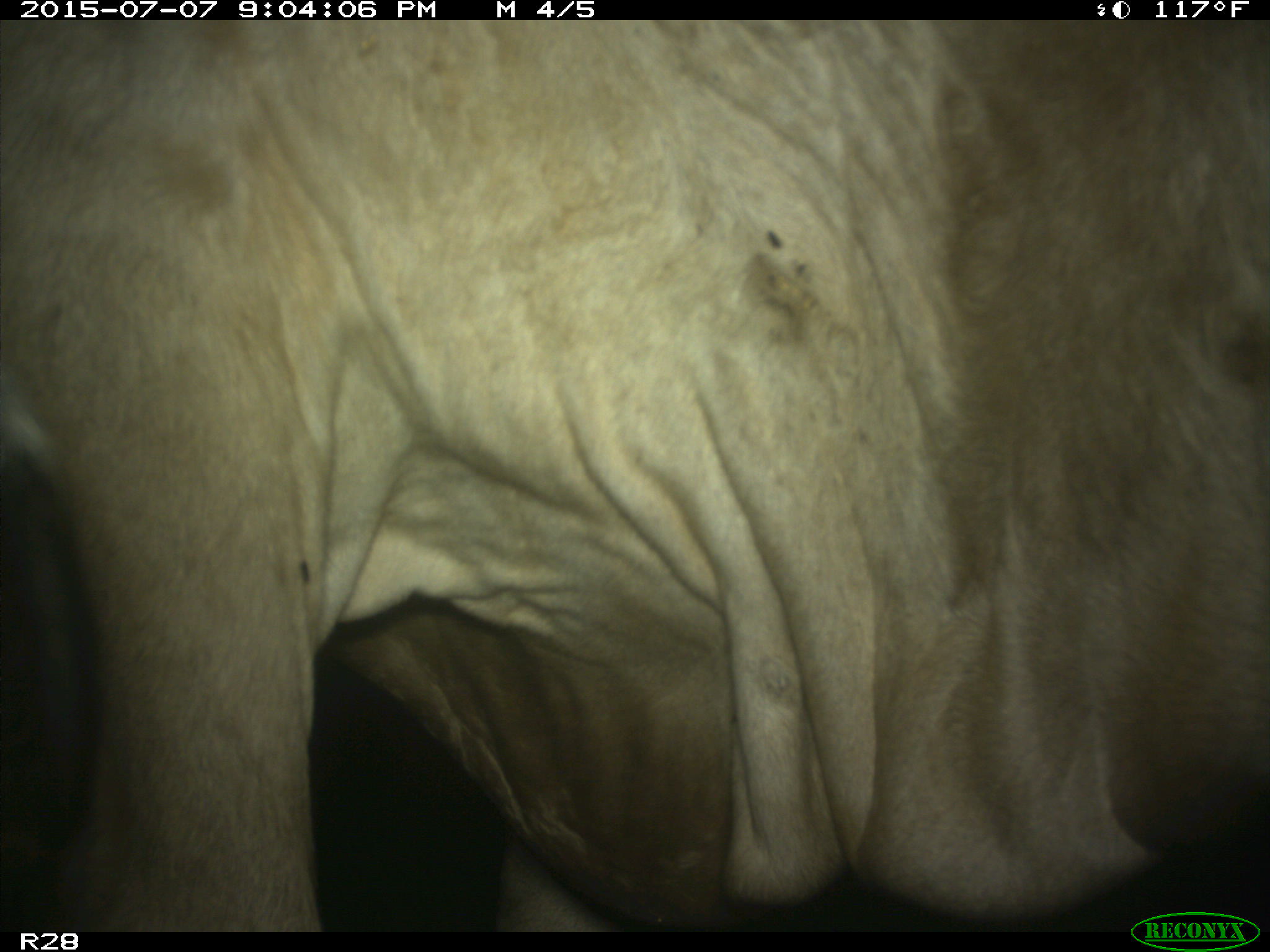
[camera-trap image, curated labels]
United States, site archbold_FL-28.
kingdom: Animalia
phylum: Chordata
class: Mammalia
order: Artiodactyla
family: Bovidae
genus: Bos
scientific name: Bos taurus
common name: domestic cow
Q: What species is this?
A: Bos taurus (domestic cow).